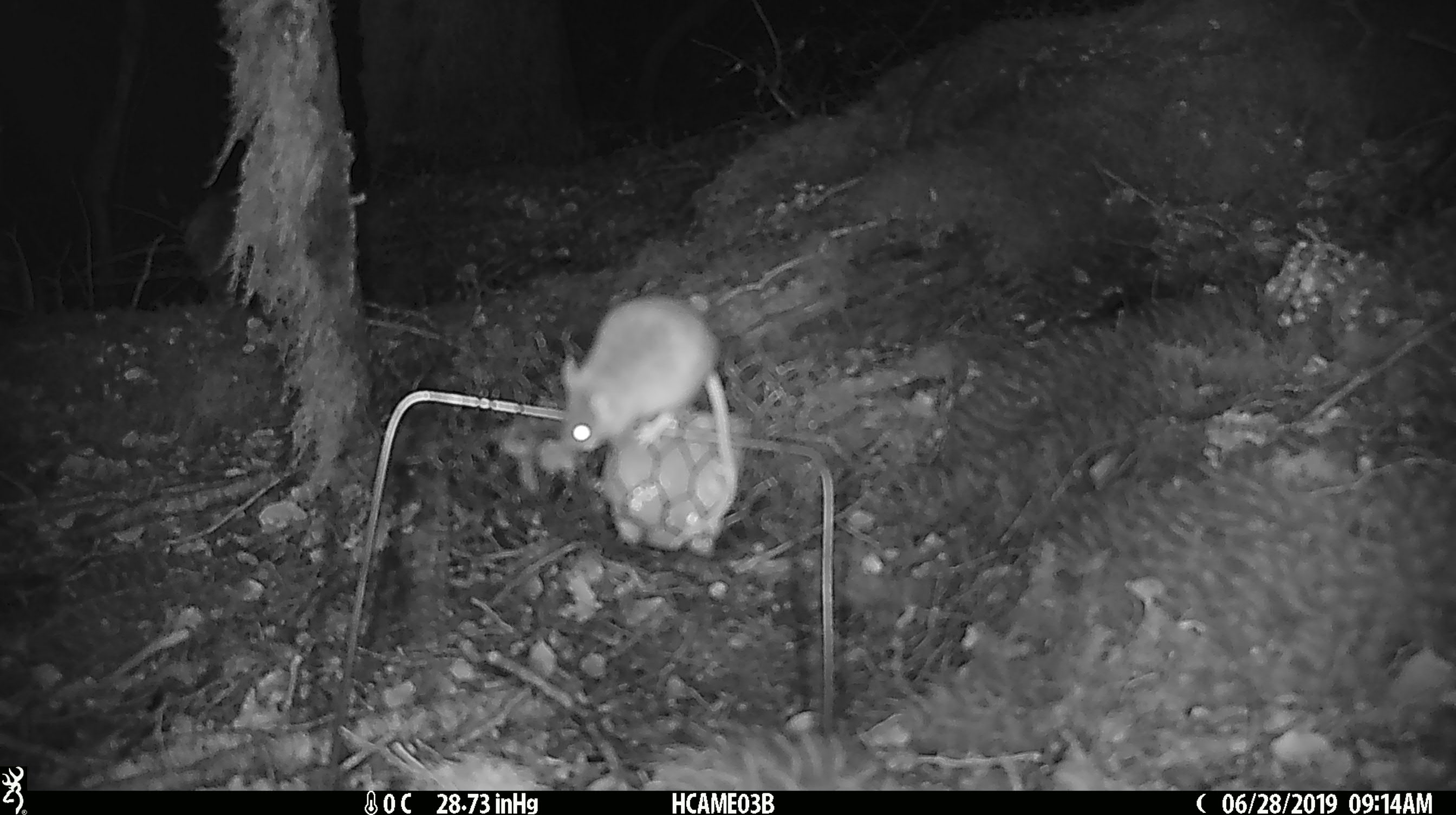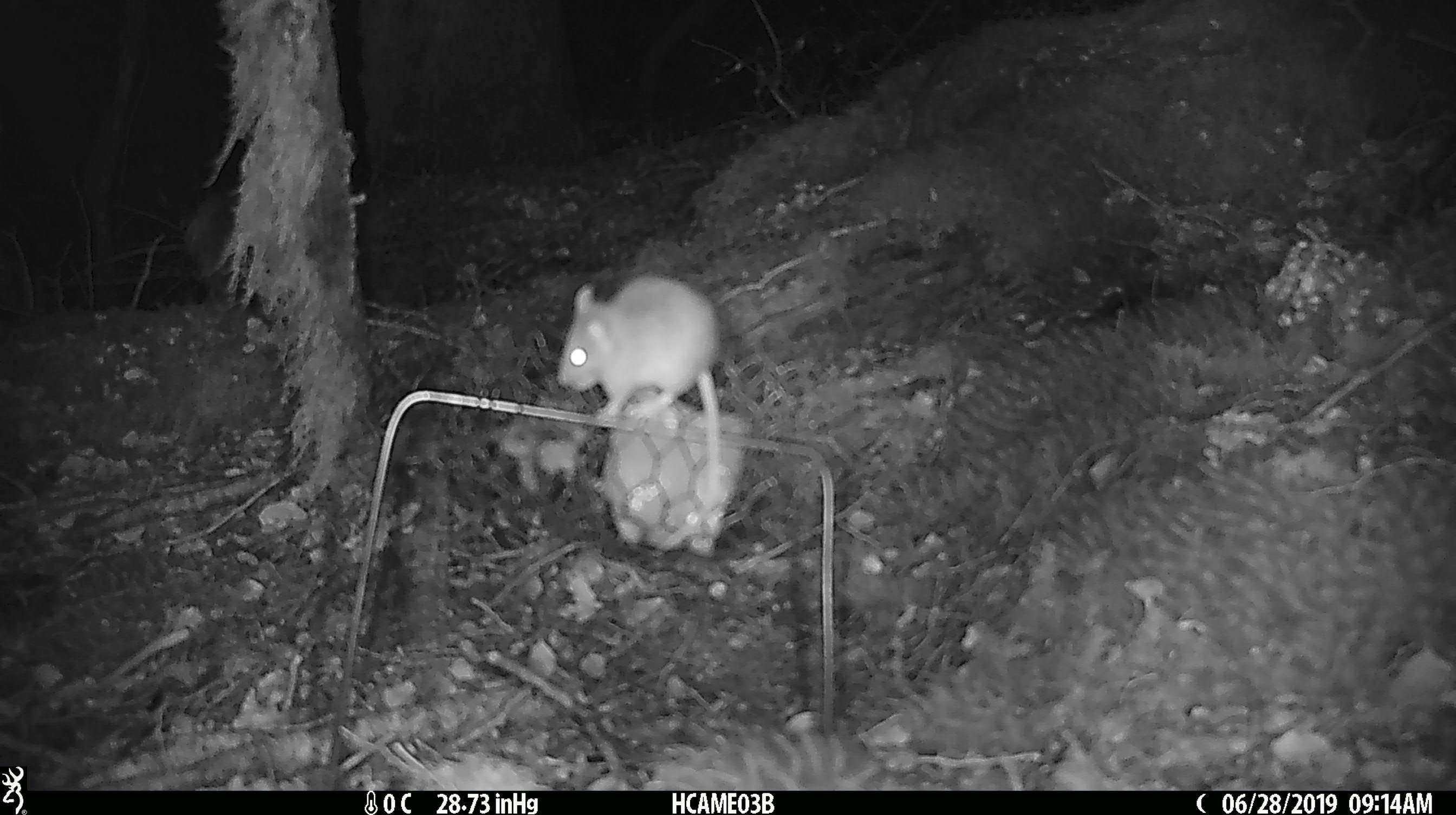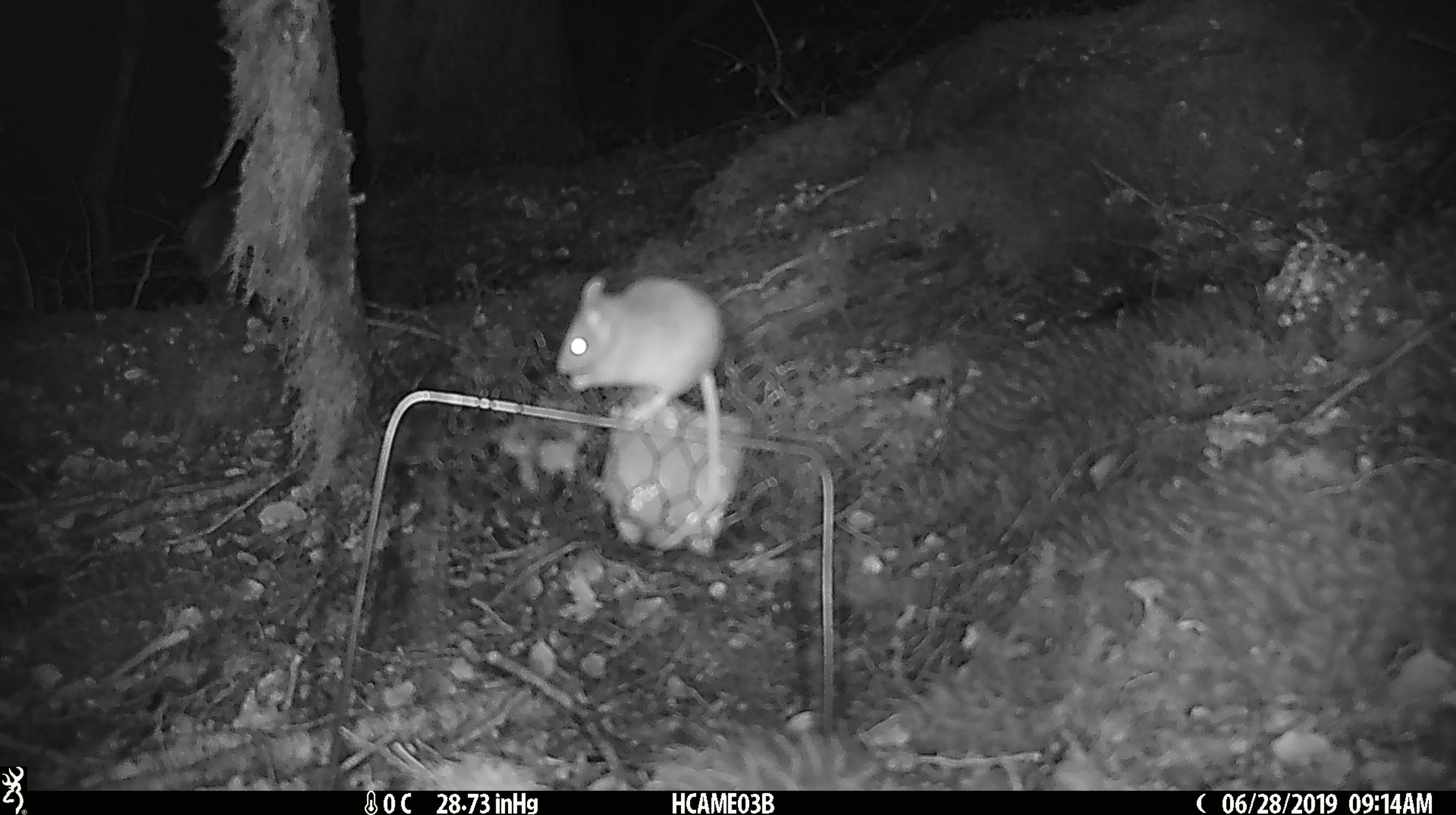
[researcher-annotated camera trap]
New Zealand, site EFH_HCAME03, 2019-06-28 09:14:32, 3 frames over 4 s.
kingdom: Animalia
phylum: Chordata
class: Mammalia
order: Rodentia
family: Muridae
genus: Mus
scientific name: Mus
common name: mouse